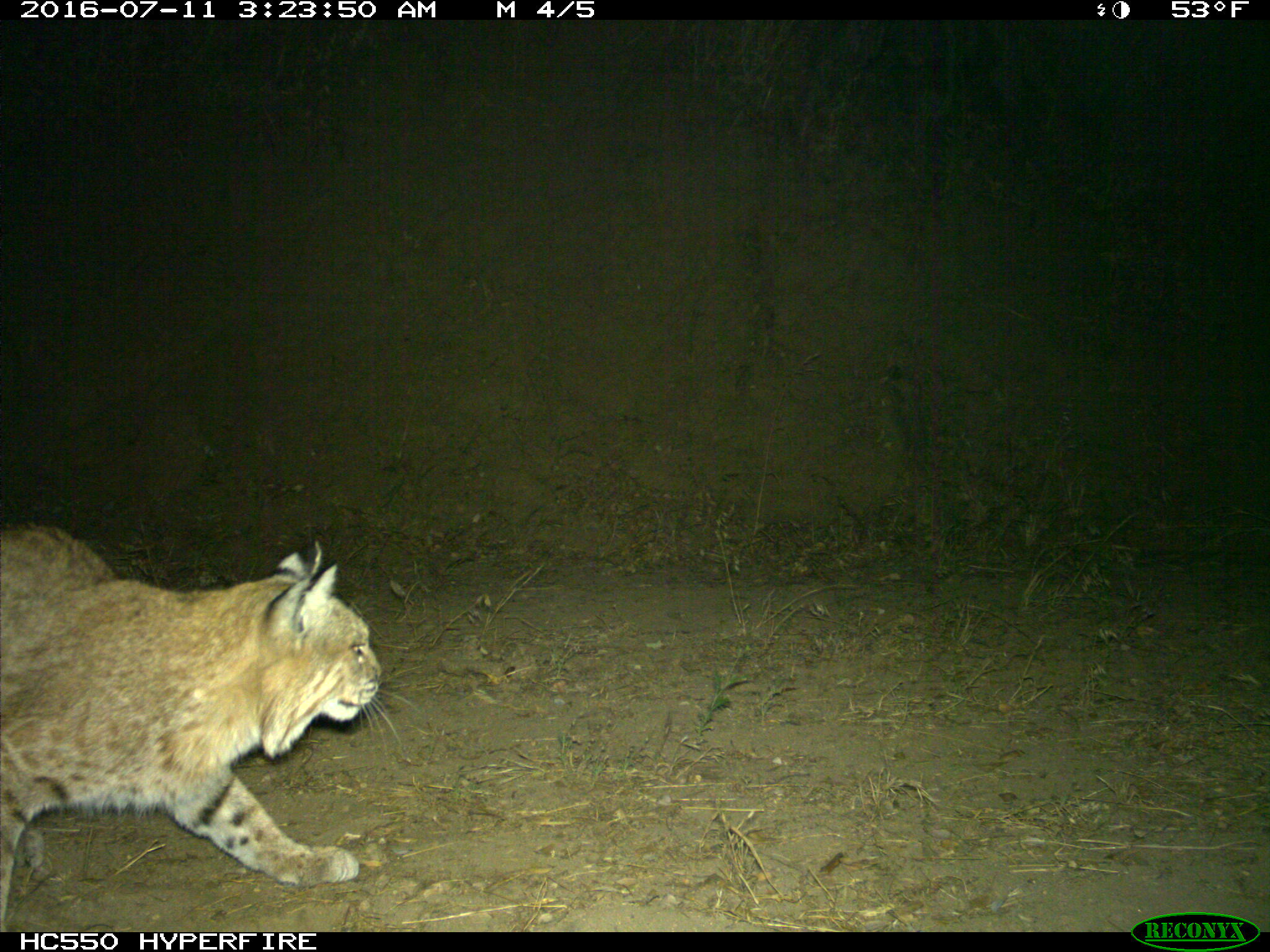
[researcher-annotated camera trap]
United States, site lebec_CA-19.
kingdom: Animalia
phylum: Chordata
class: Mammalia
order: Carnivora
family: Felidae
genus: Lynx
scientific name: Lynx rufus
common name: bobcat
Lynx rufus (bobcat).